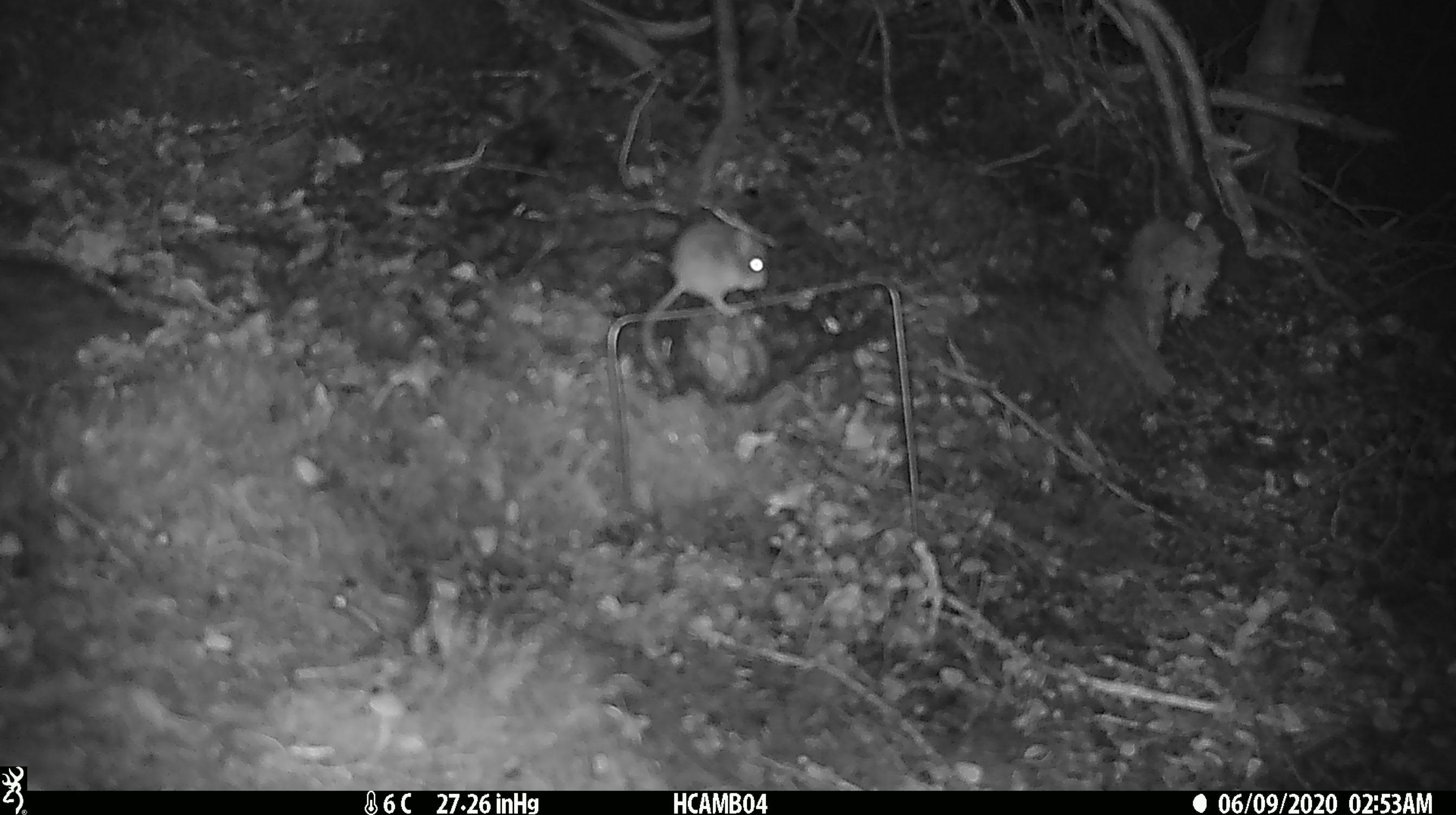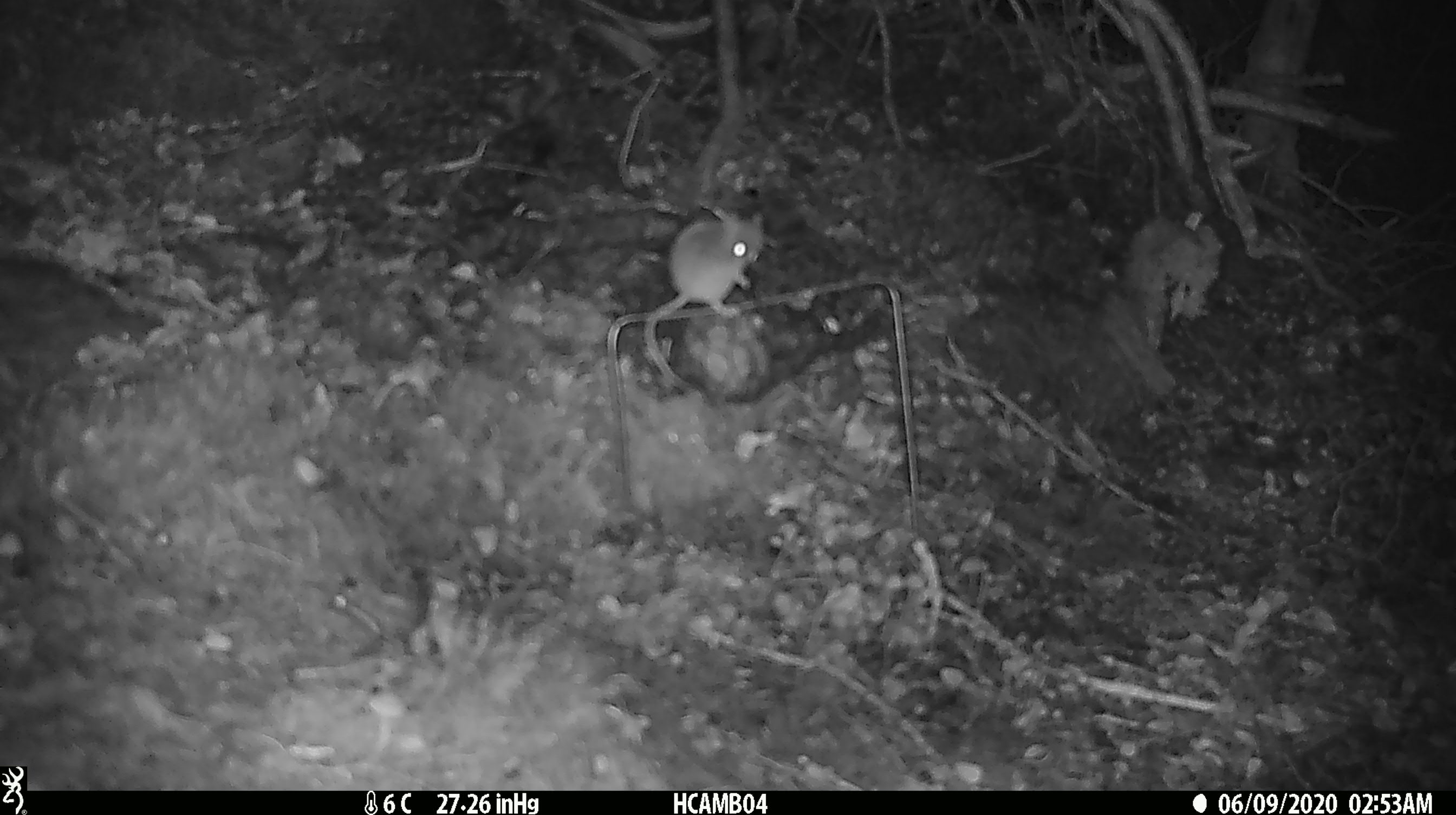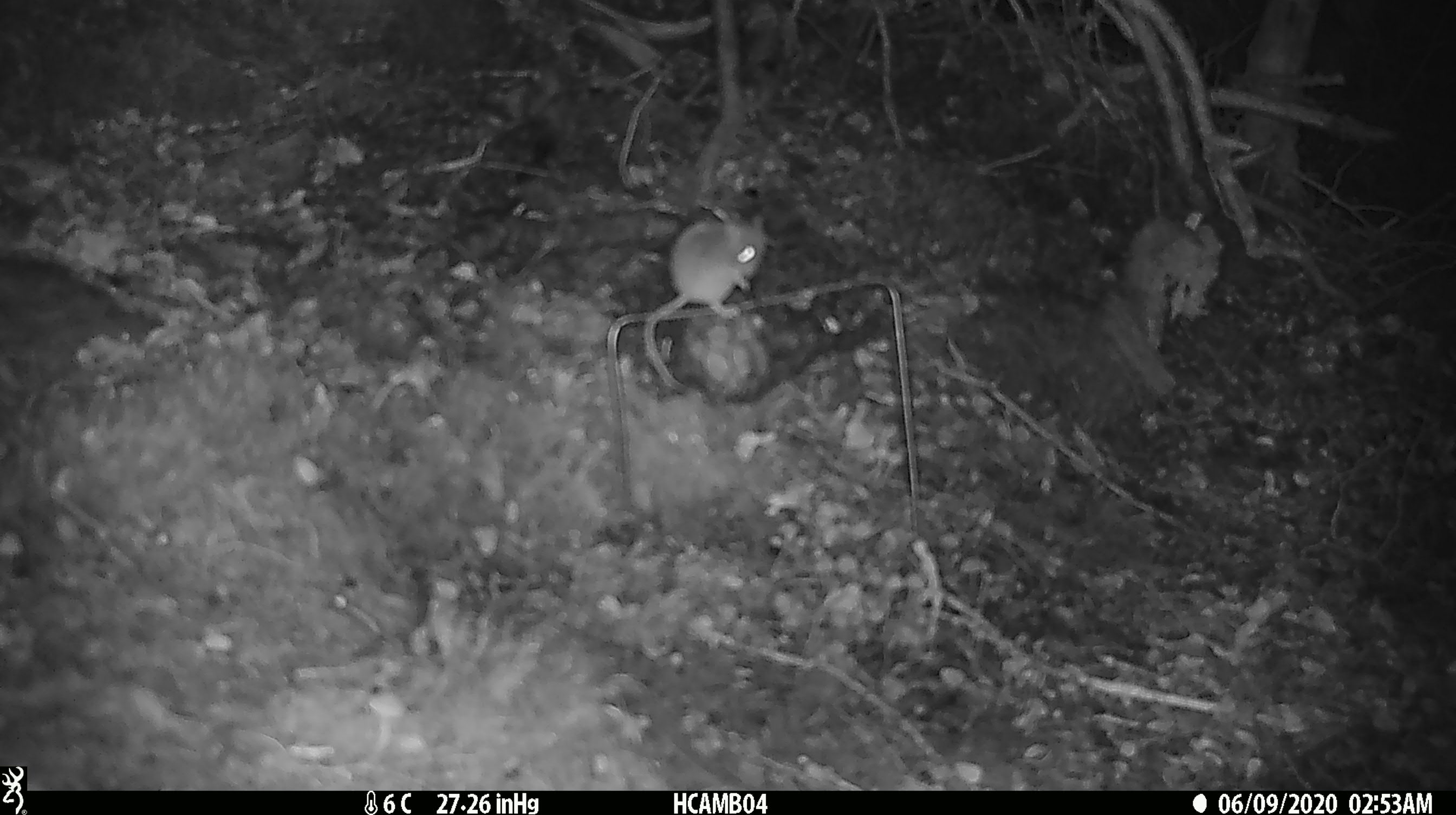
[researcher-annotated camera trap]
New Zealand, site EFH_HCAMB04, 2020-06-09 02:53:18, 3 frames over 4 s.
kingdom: Animalia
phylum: Chordata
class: Mammalia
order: Rodentia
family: Muridae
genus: Mus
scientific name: Mus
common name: mouse